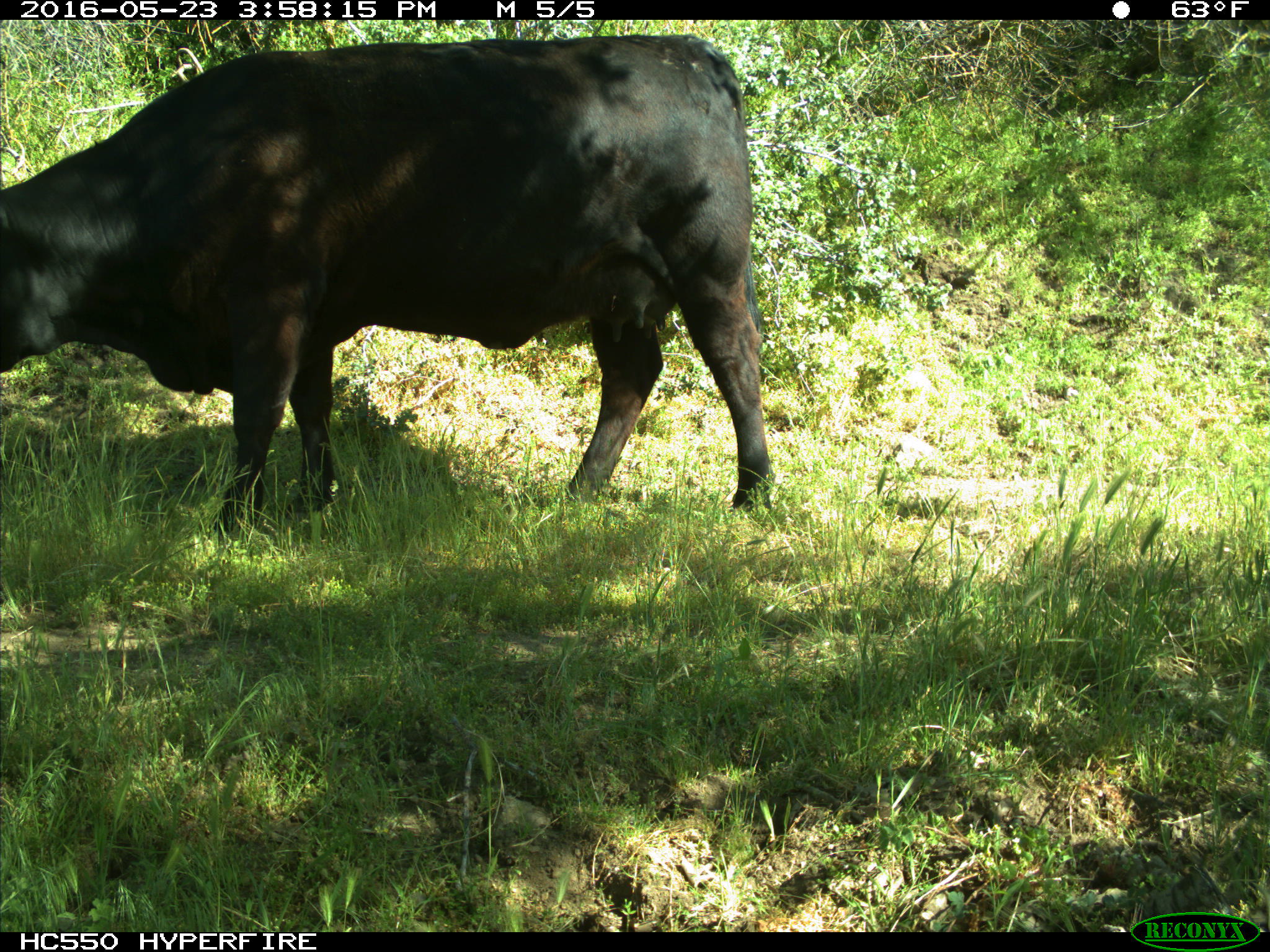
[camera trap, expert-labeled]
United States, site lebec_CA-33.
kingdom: Animalia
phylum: Chordata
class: Mammalia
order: Artiodactyla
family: Bovidae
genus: Bos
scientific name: Bos taurus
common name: domestic cow